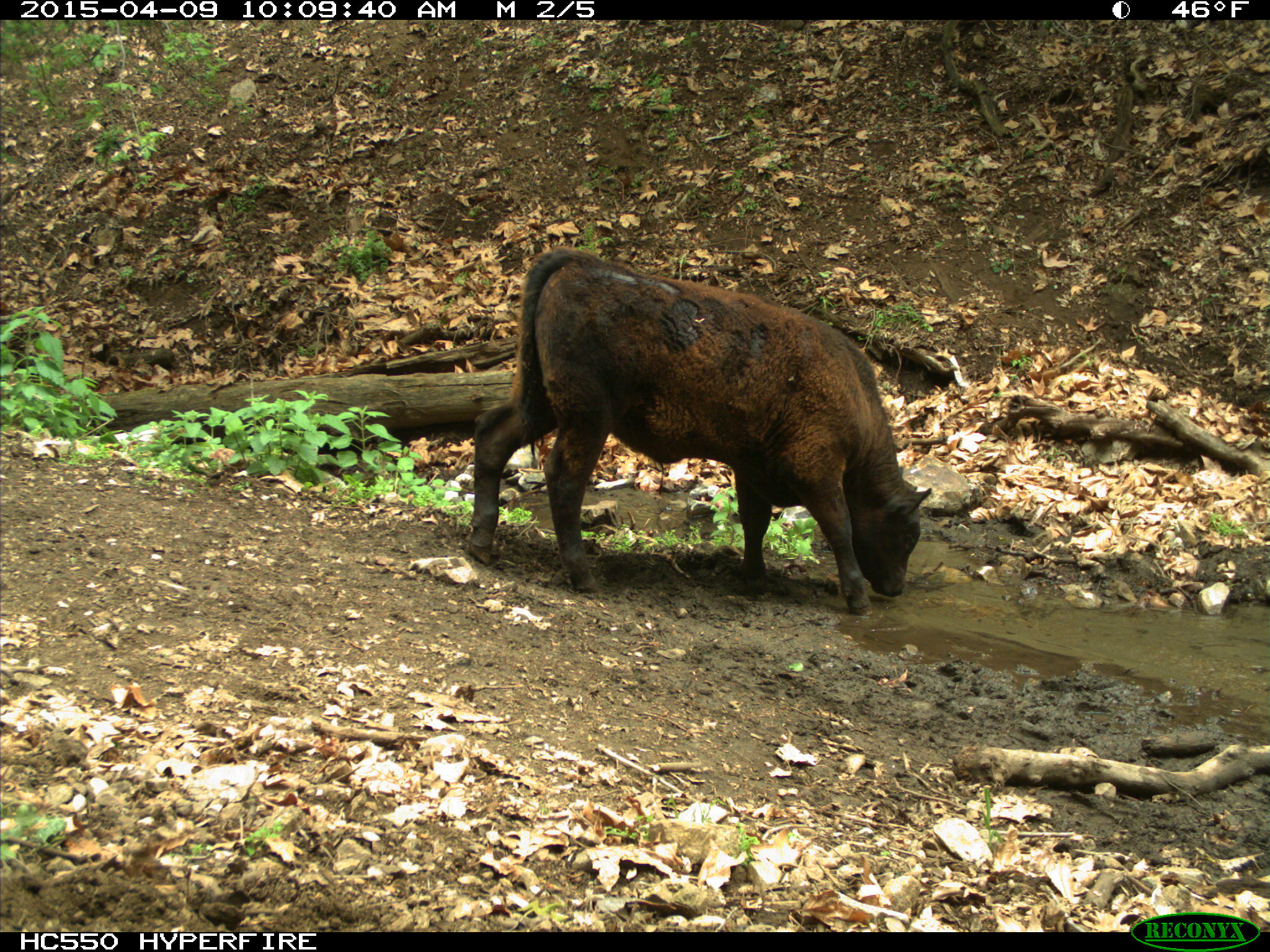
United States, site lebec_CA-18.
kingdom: Animalia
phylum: Chordata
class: Mammalia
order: Artiodactyla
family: Bovidae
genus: Bos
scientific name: Bos taurus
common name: domestic cow